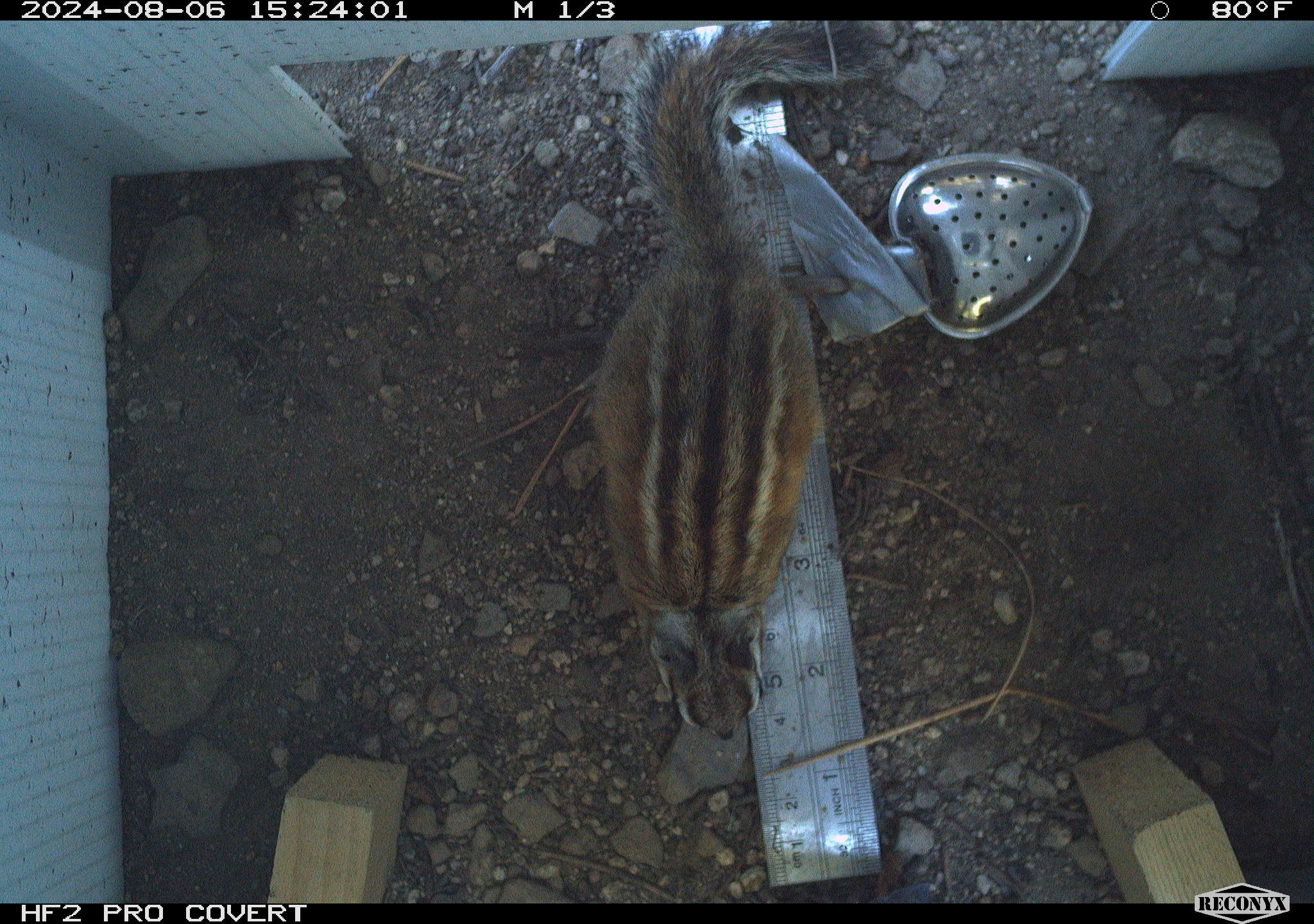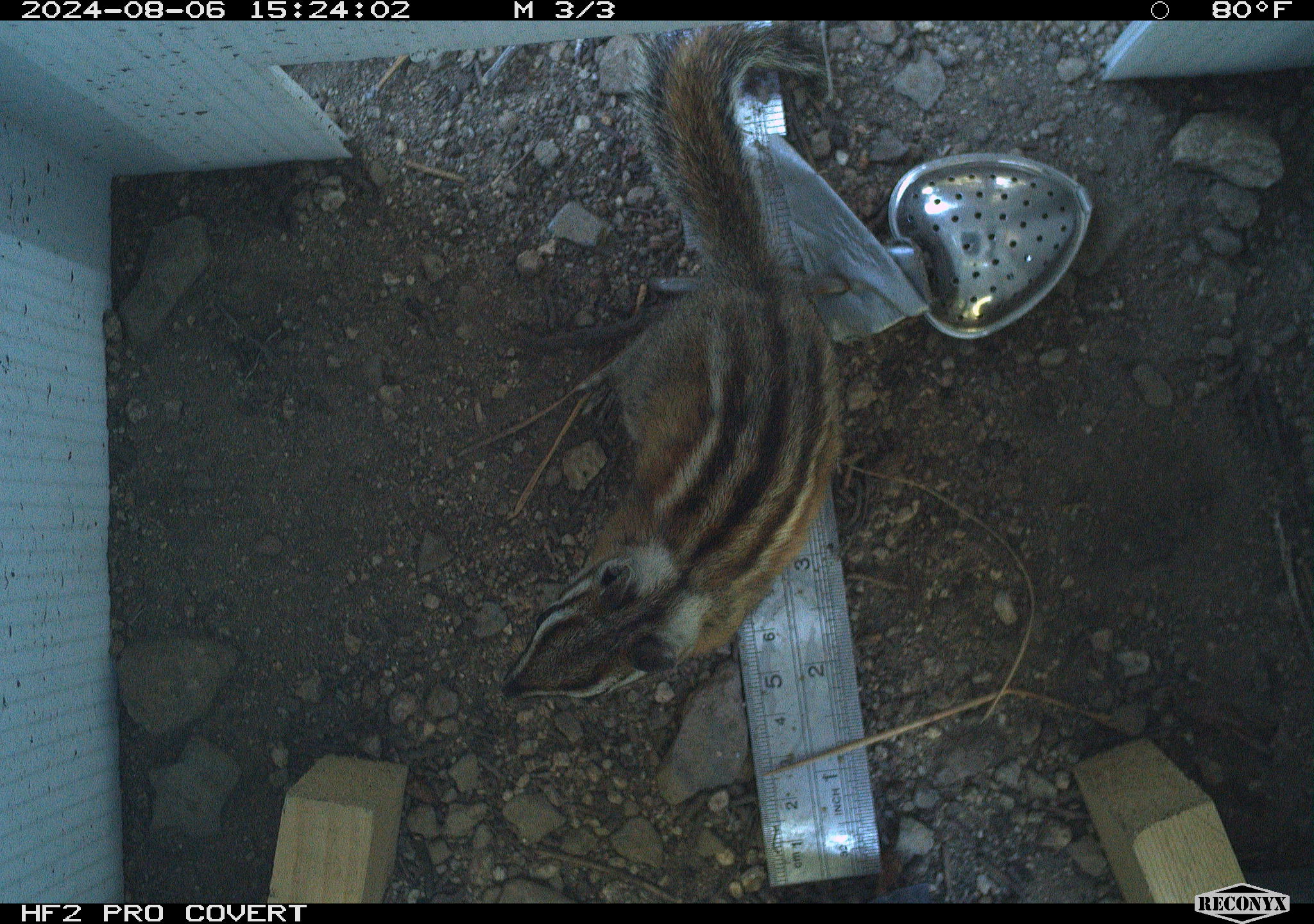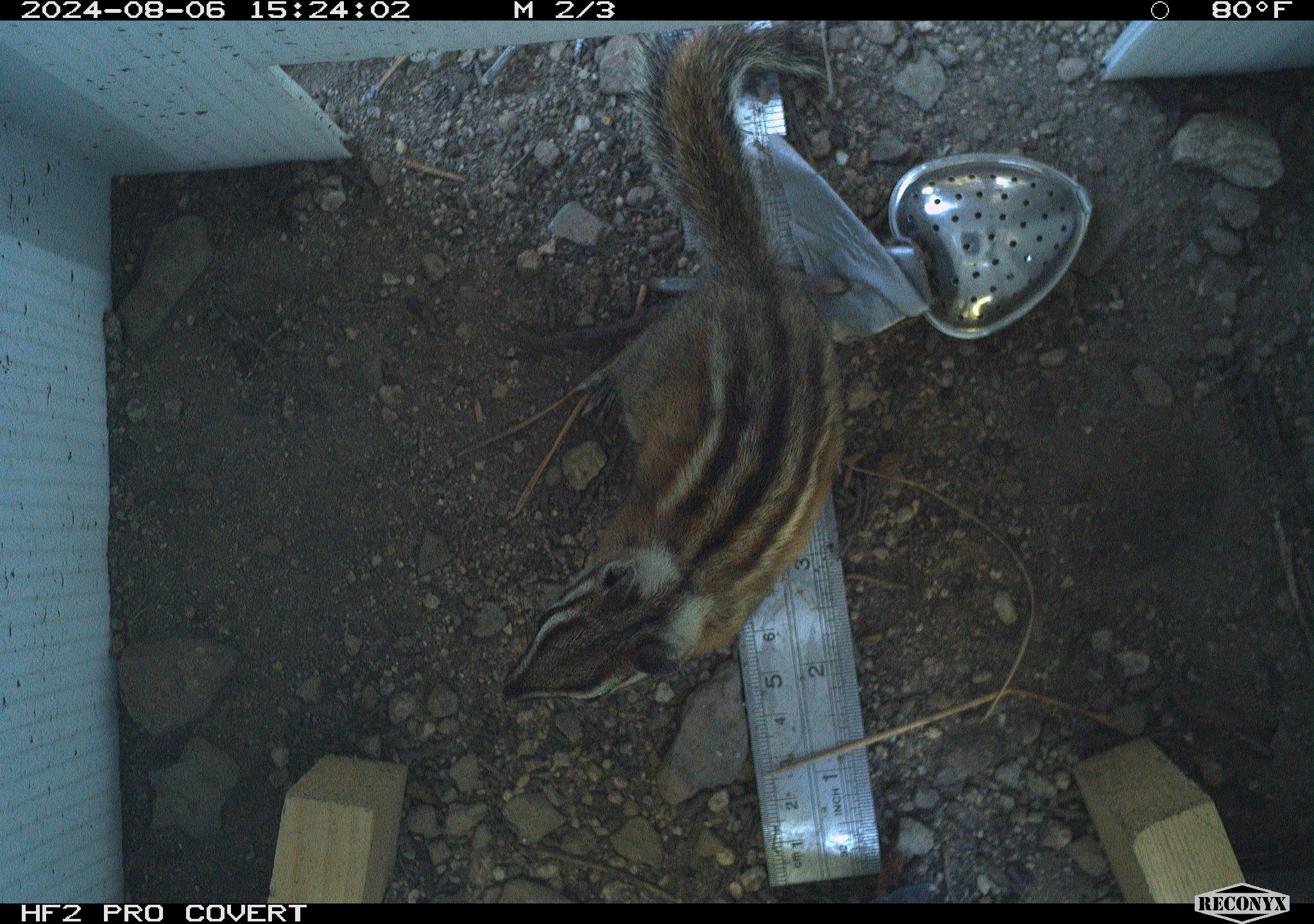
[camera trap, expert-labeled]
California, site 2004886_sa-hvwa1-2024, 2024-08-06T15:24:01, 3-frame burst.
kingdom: Animalia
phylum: Chordata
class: Mammalia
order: Rodentia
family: Sciuridae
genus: Neotamias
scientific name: Neotamias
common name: western chipmunks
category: neotamias species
Neotamias species (western chipmunks) (Neotamias).